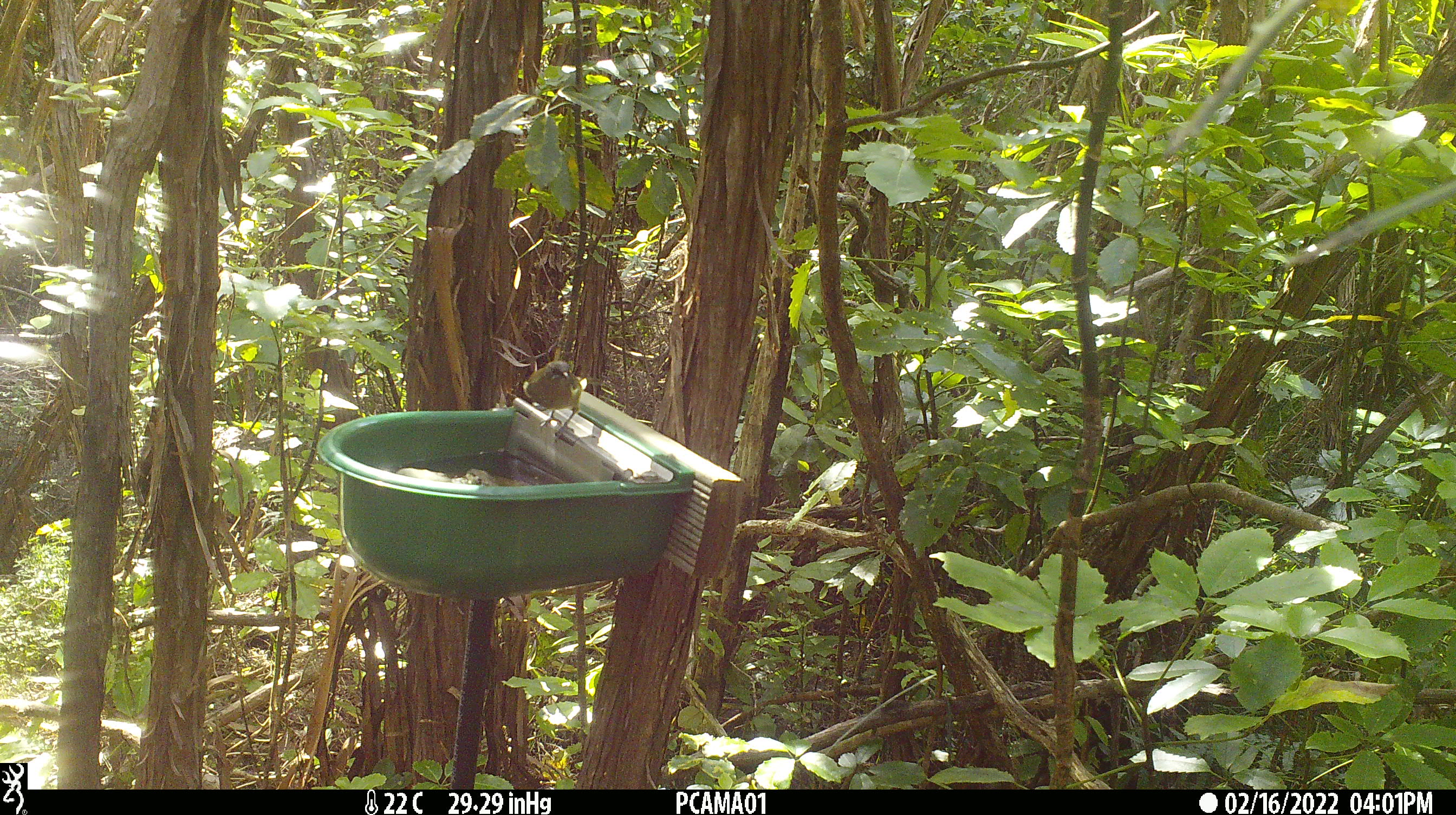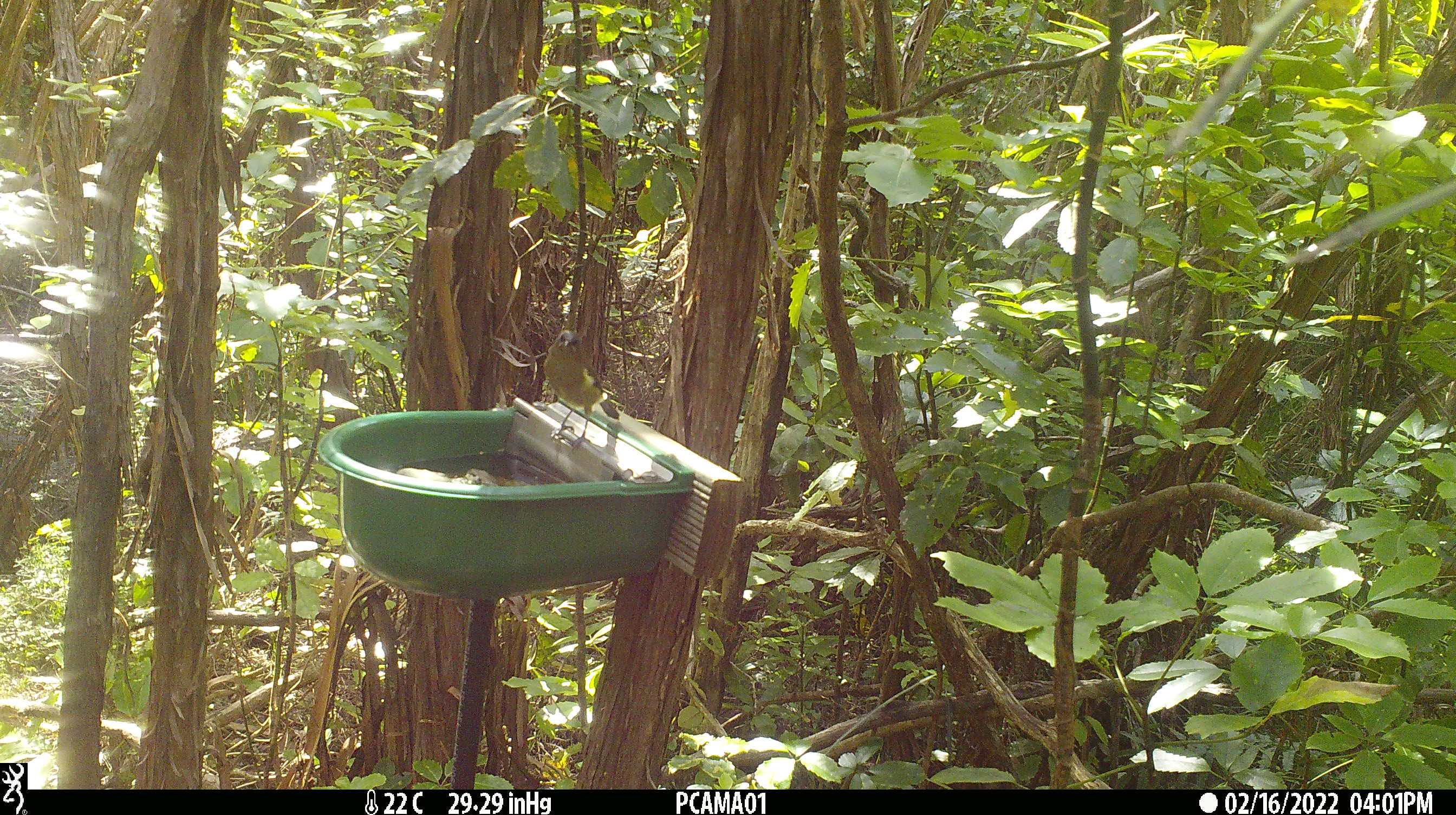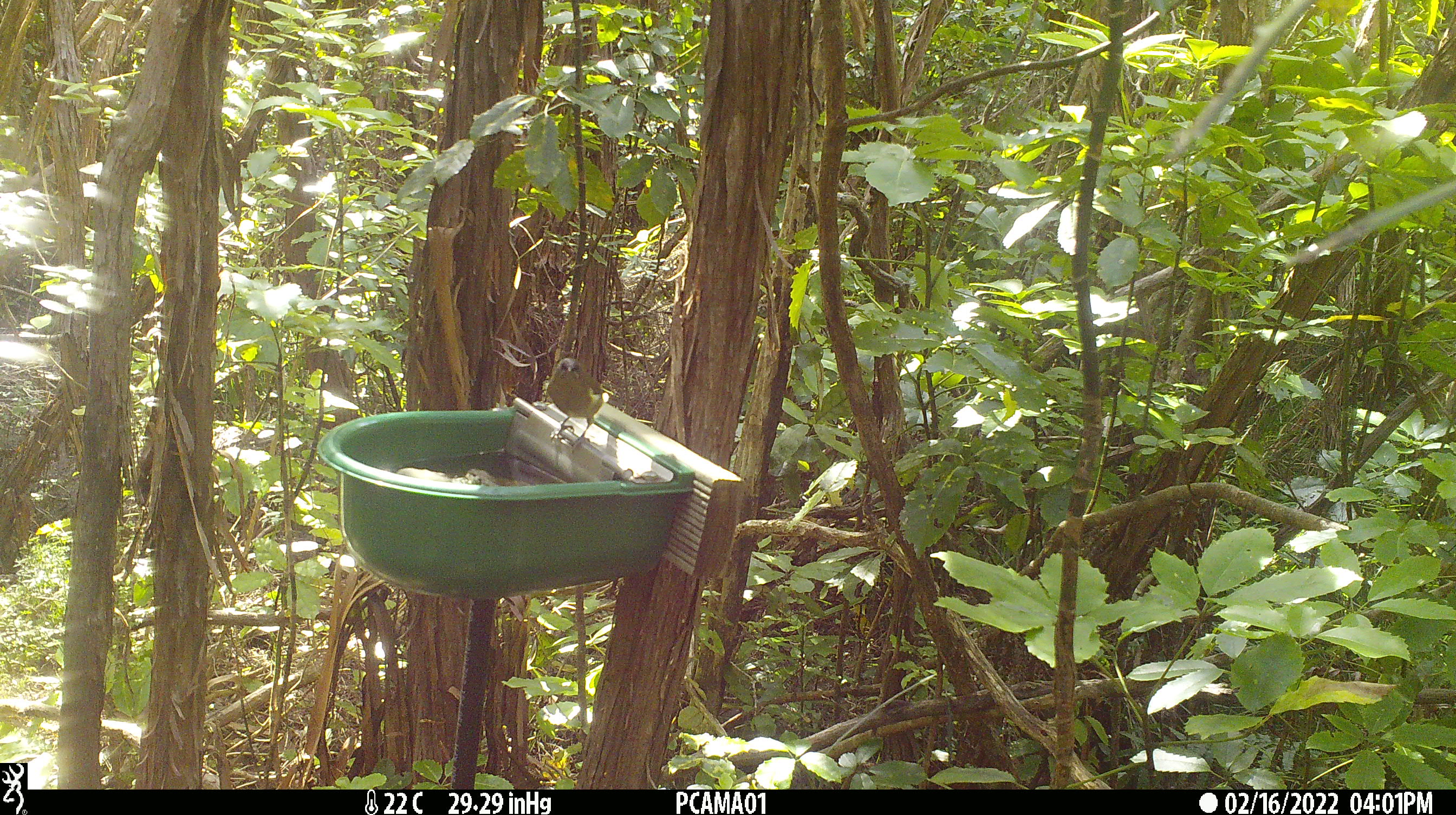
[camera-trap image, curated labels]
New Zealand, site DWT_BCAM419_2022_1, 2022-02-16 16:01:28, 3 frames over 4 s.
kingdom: Animalia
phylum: Chordata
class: Aves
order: Passeriformes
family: Meliphagidae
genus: Anthornis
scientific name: Anthornis melanura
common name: new zealand bellbird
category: bellbird